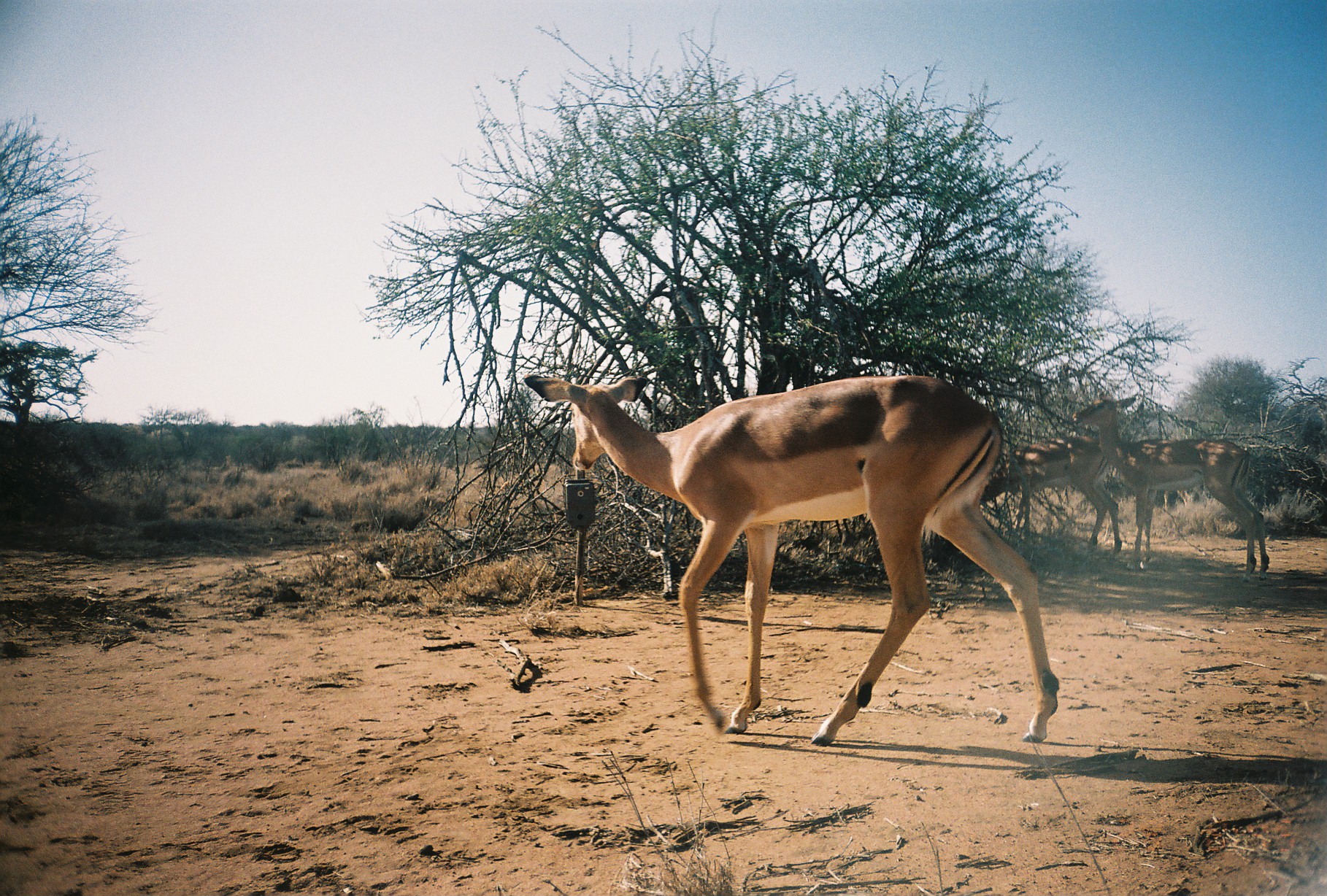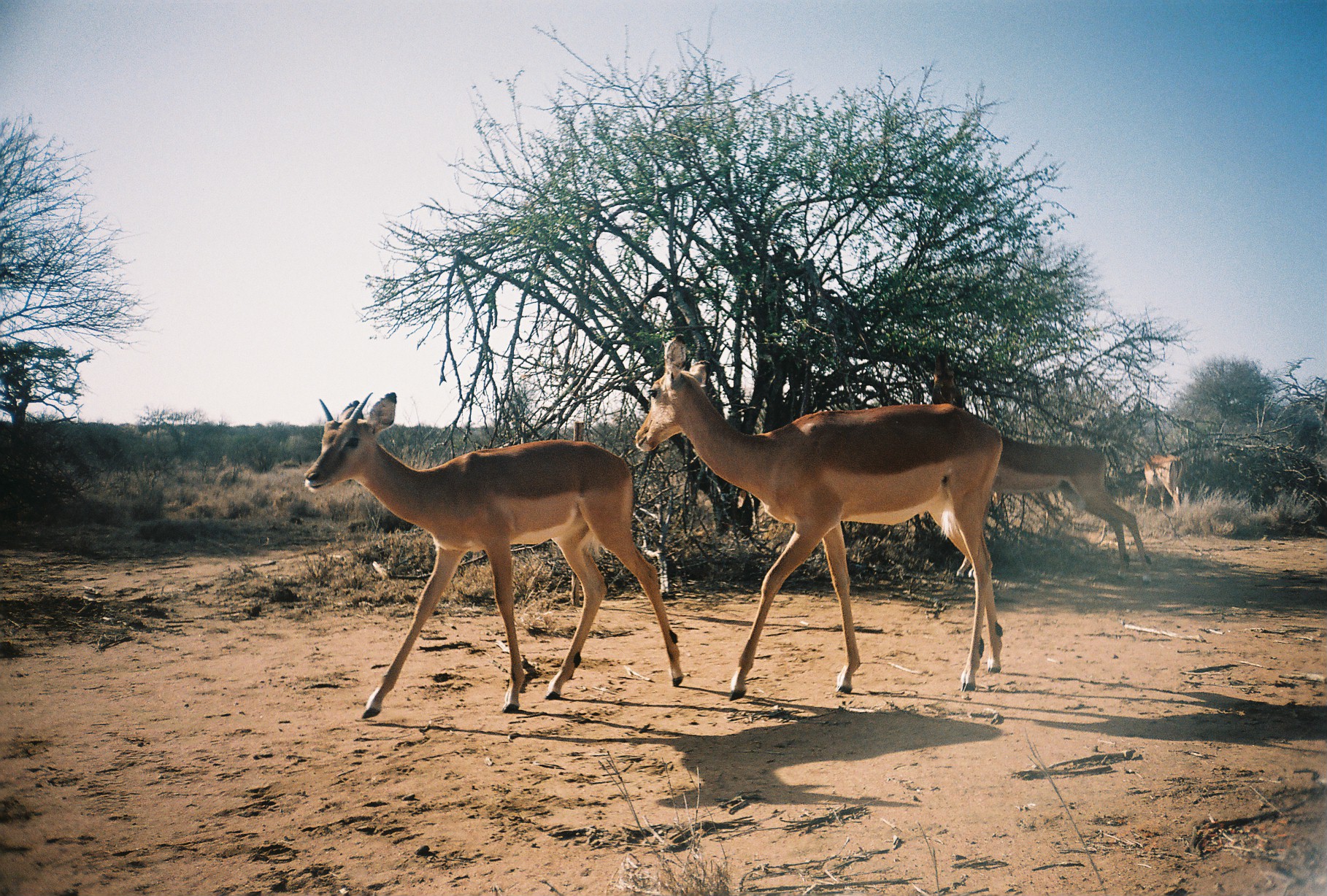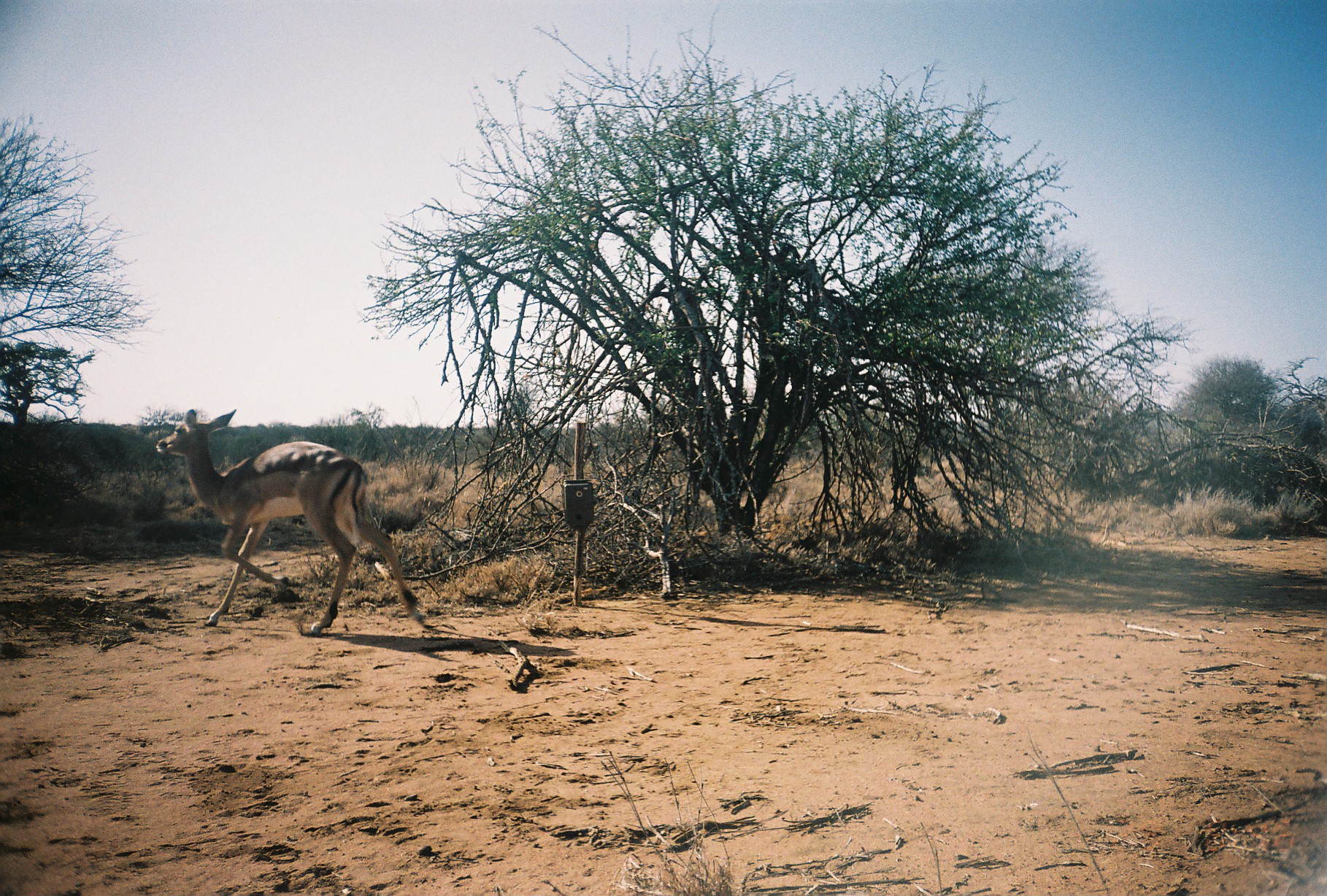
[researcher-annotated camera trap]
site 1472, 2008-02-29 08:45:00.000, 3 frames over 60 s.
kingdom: Animalia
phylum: Chordata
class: Mammalia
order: Artiodactyla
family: Bovidae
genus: Aepyceros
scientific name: Aepyceros melampus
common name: impala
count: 3